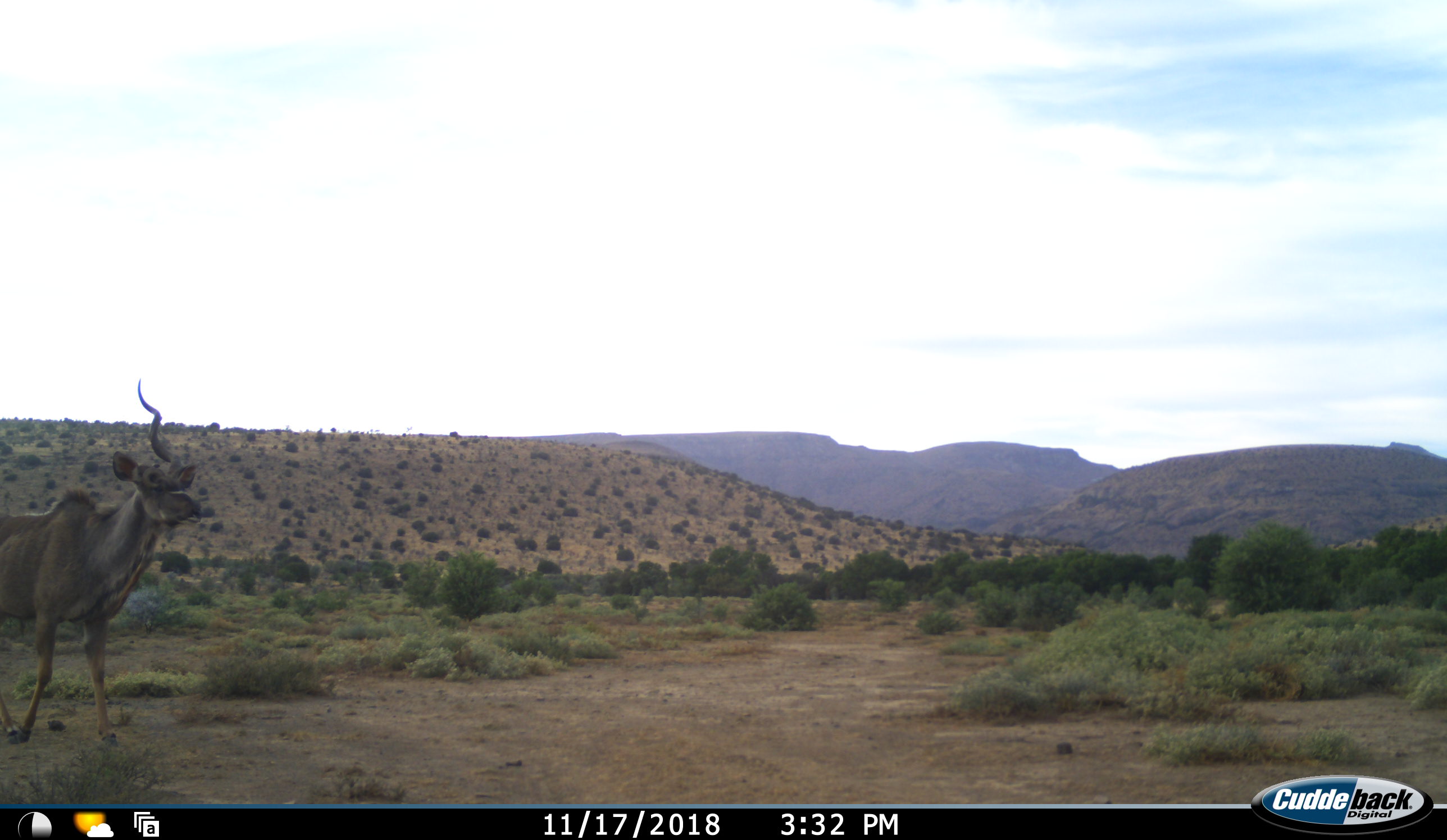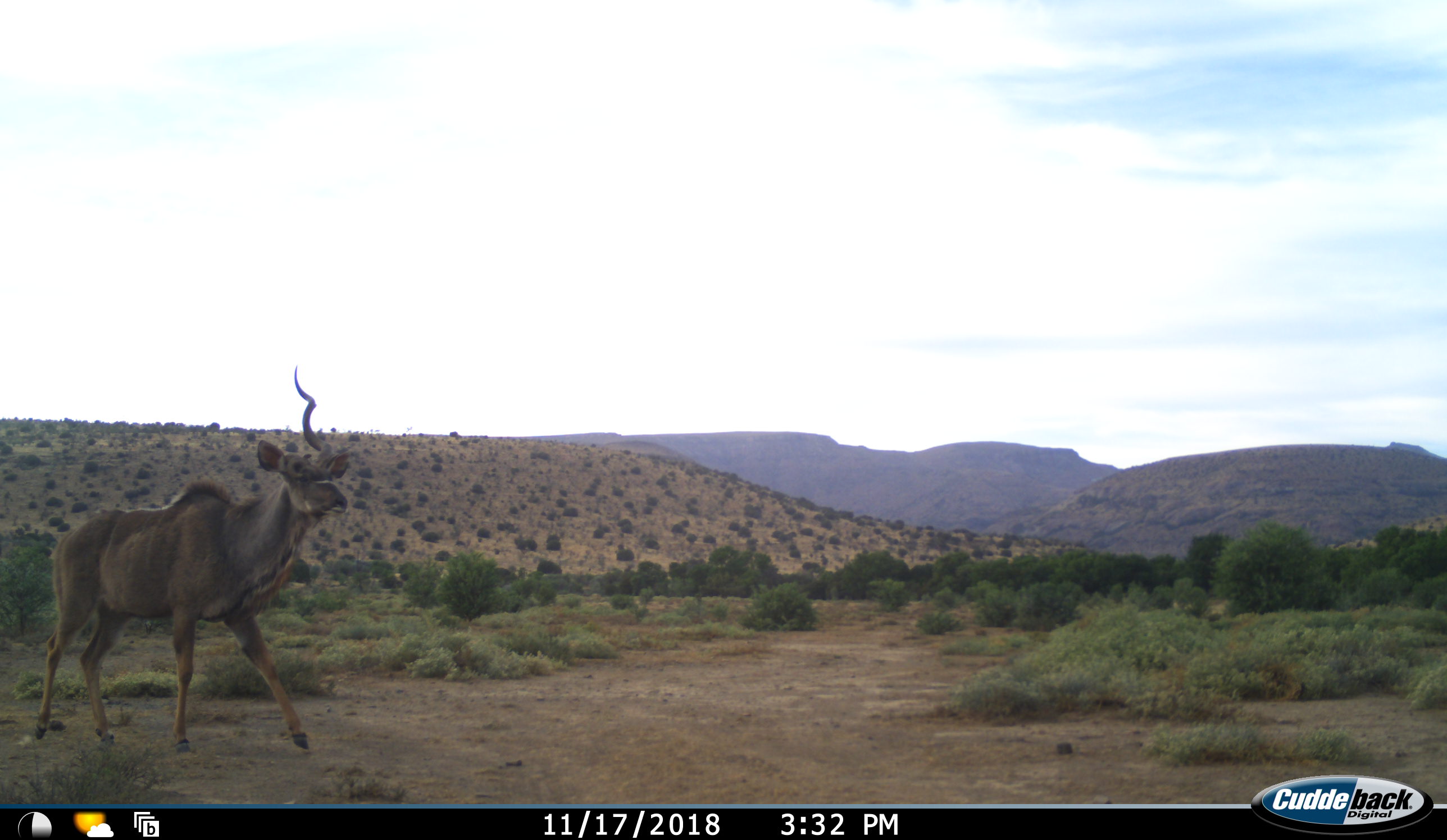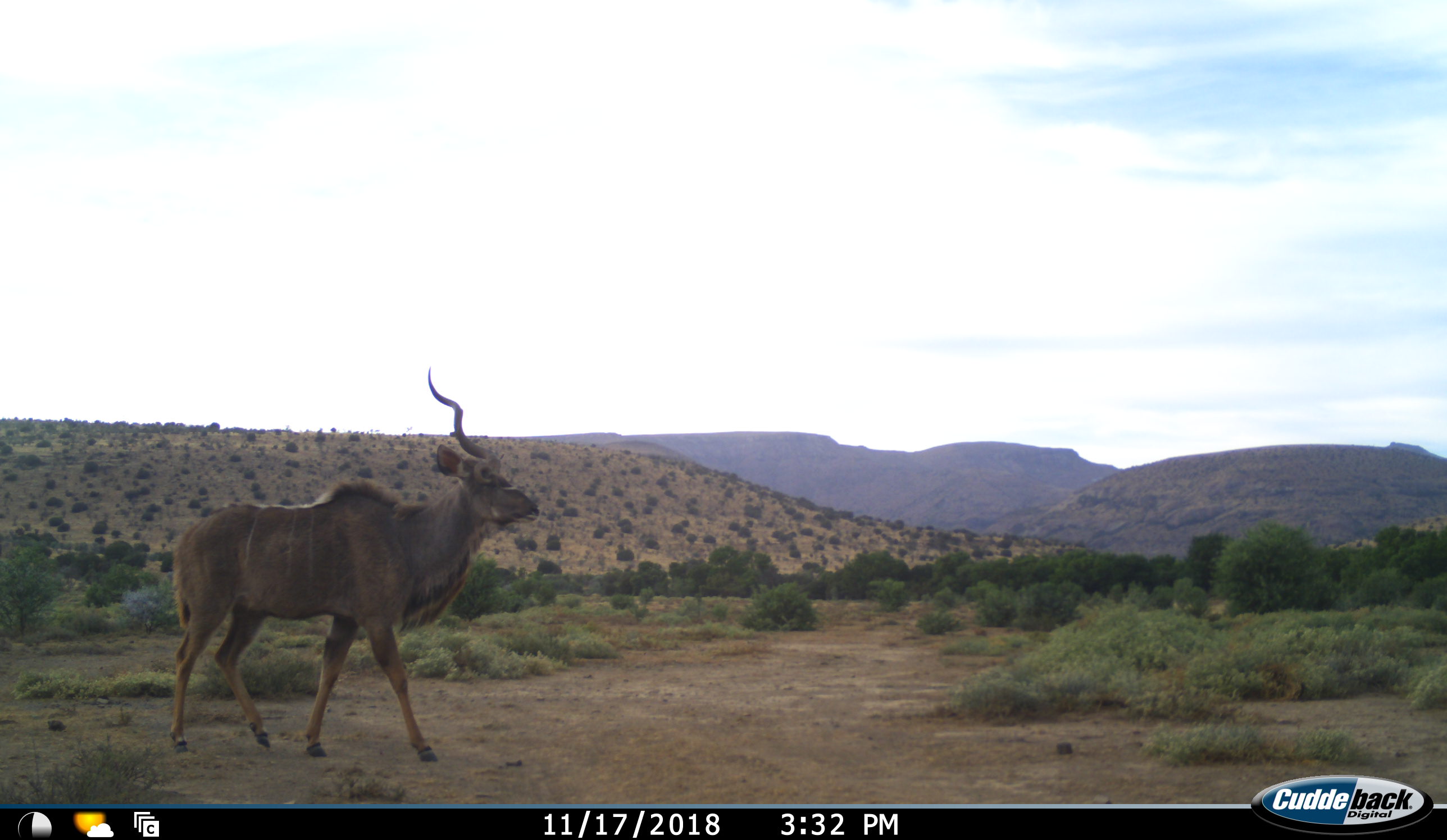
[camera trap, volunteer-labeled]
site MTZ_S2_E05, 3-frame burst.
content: unidentified animal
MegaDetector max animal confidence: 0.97